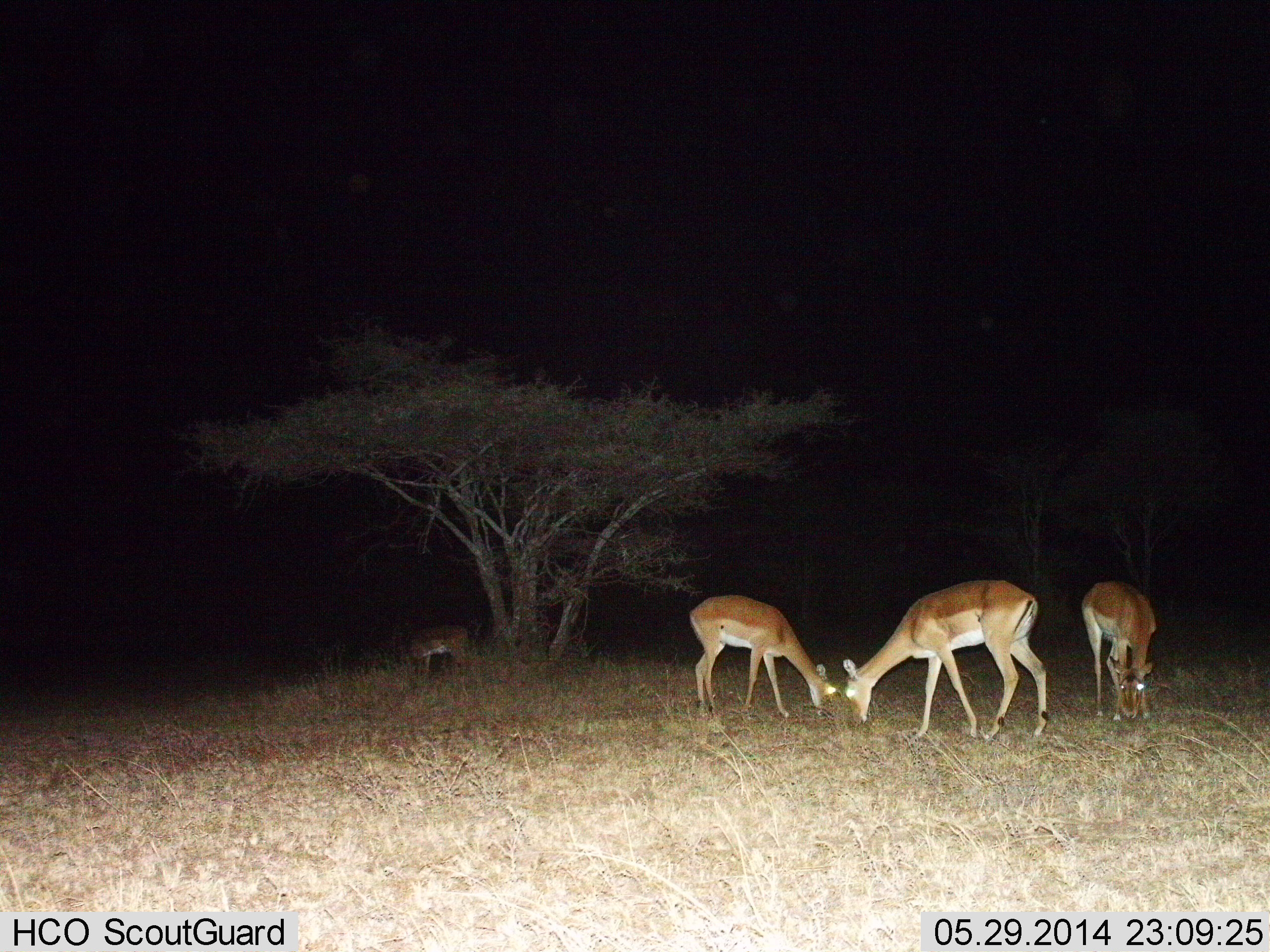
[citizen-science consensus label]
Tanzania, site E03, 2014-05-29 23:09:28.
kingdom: Animalia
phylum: Chordata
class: Mammalia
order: Artiodactyla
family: Bovidae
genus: Aepyceros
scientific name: Aepyceros melampus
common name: impala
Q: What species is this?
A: Impala (Aepyceros melampus).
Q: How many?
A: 4.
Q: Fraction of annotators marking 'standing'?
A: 20%.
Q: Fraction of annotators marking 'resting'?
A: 0%.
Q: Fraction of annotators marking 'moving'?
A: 0%.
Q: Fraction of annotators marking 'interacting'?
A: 0%.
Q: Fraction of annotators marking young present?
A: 10%.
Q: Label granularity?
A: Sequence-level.